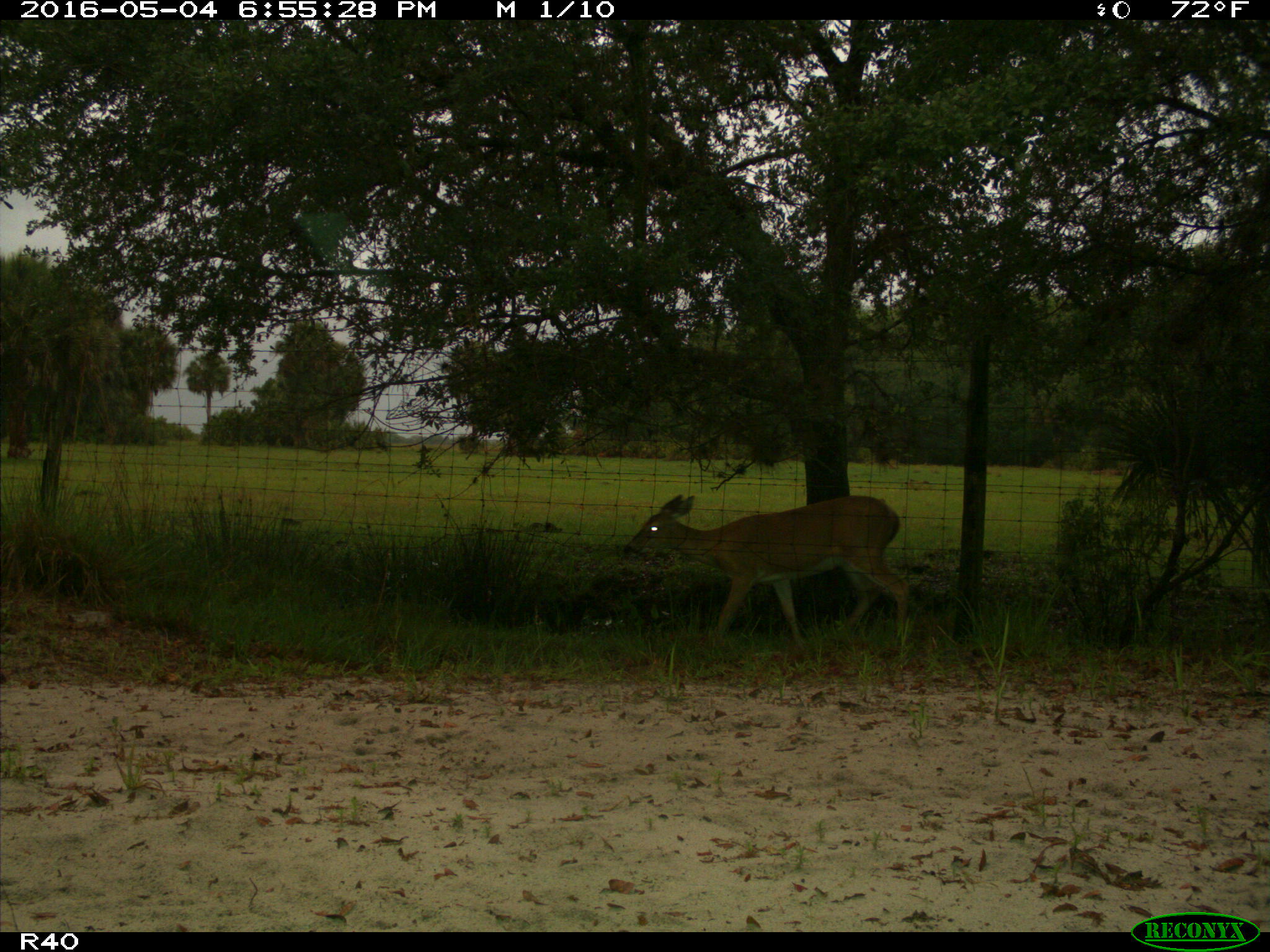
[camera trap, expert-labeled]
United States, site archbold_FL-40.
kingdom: Animalia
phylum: Chordata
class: Mammalia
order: Artiodactyla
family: Cervidae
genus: Odocoileus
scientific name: Odocoileus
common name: deer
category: unidentified deer